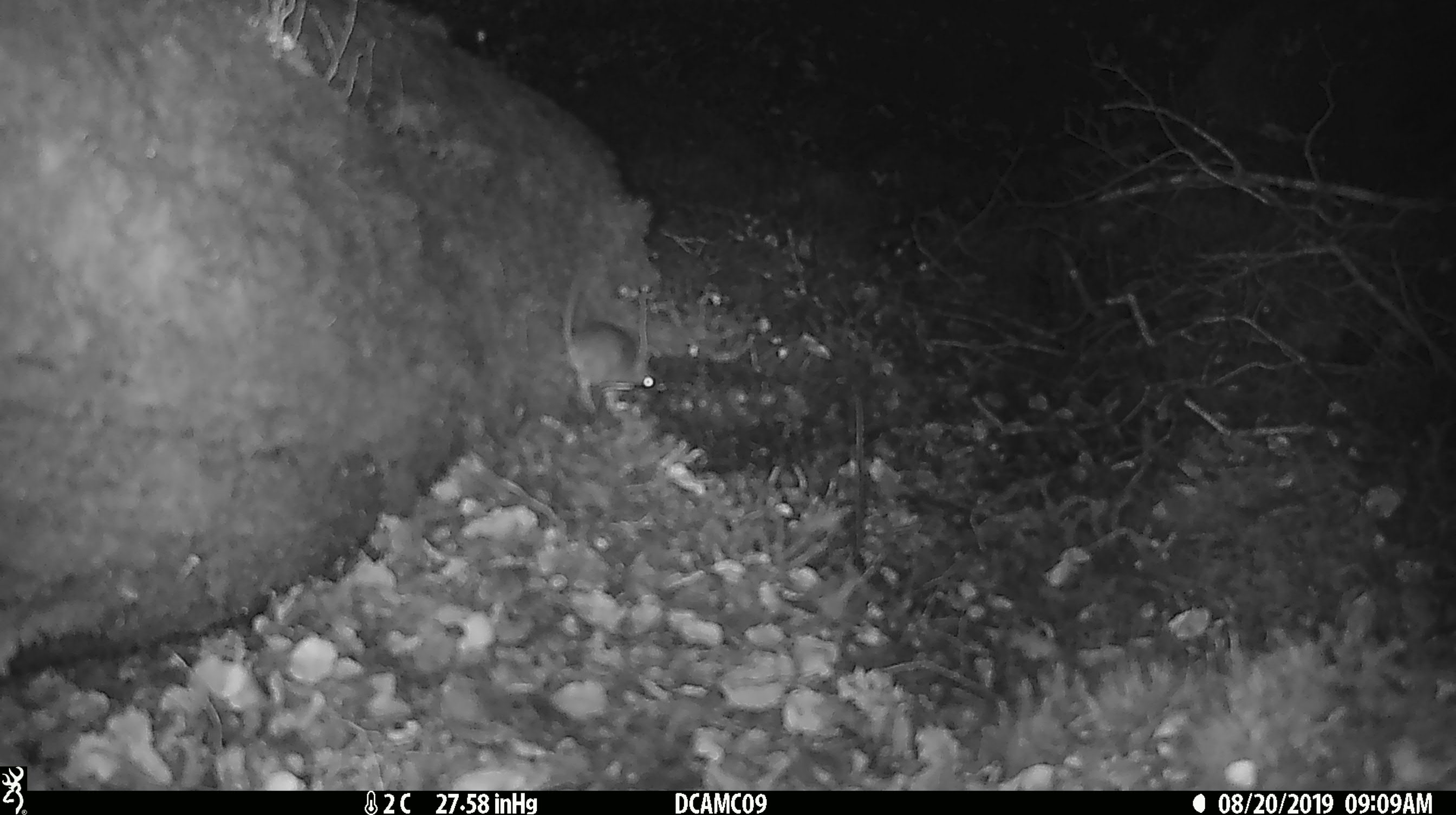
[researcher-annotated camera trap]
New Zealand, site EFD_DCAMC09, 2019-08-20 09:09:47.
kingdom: Animalia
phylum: Chordata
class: Mammalia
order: Rodentia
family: Muridae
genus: Mus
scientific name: Mus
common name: mouse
Mouse (Mus).